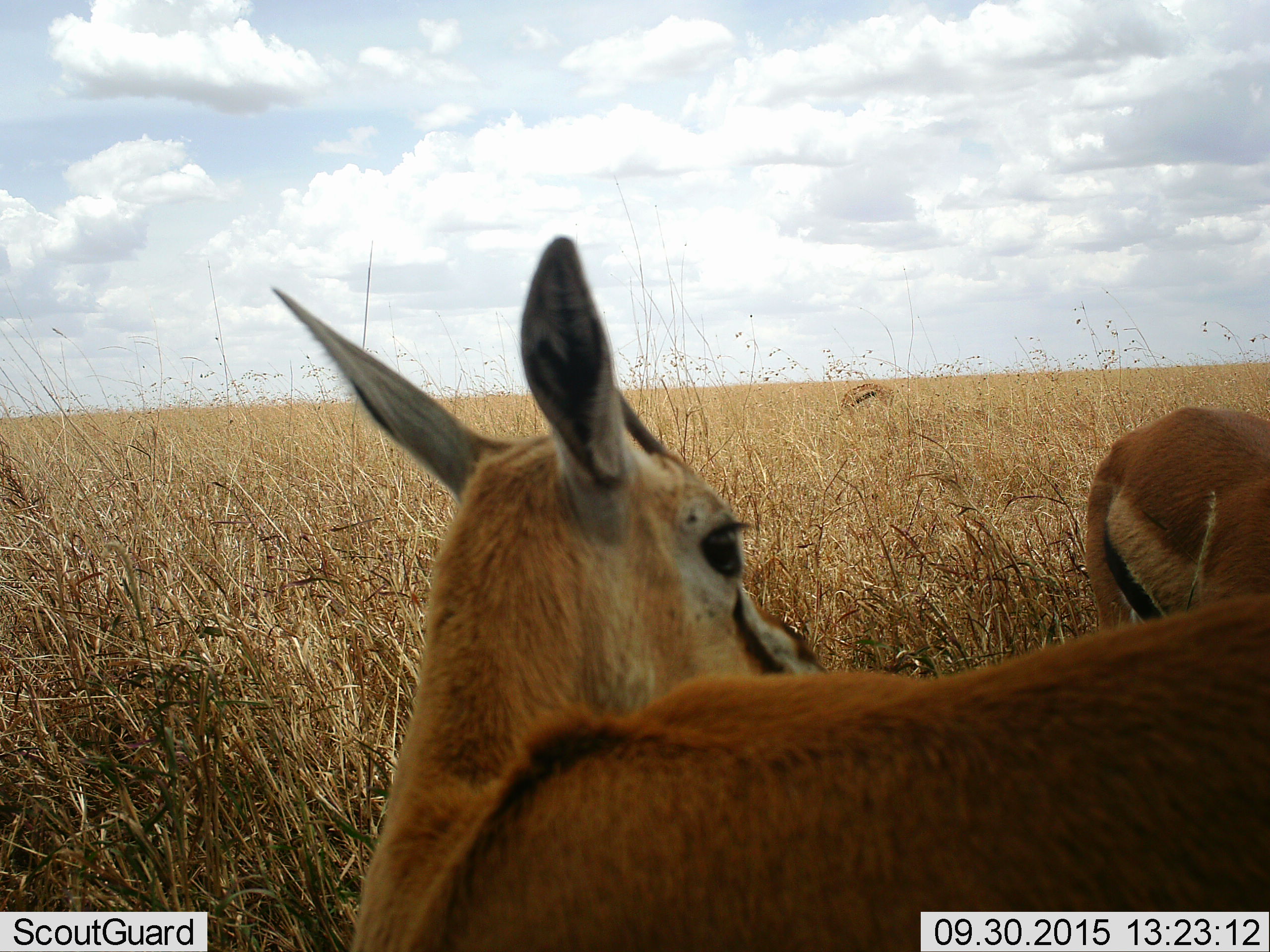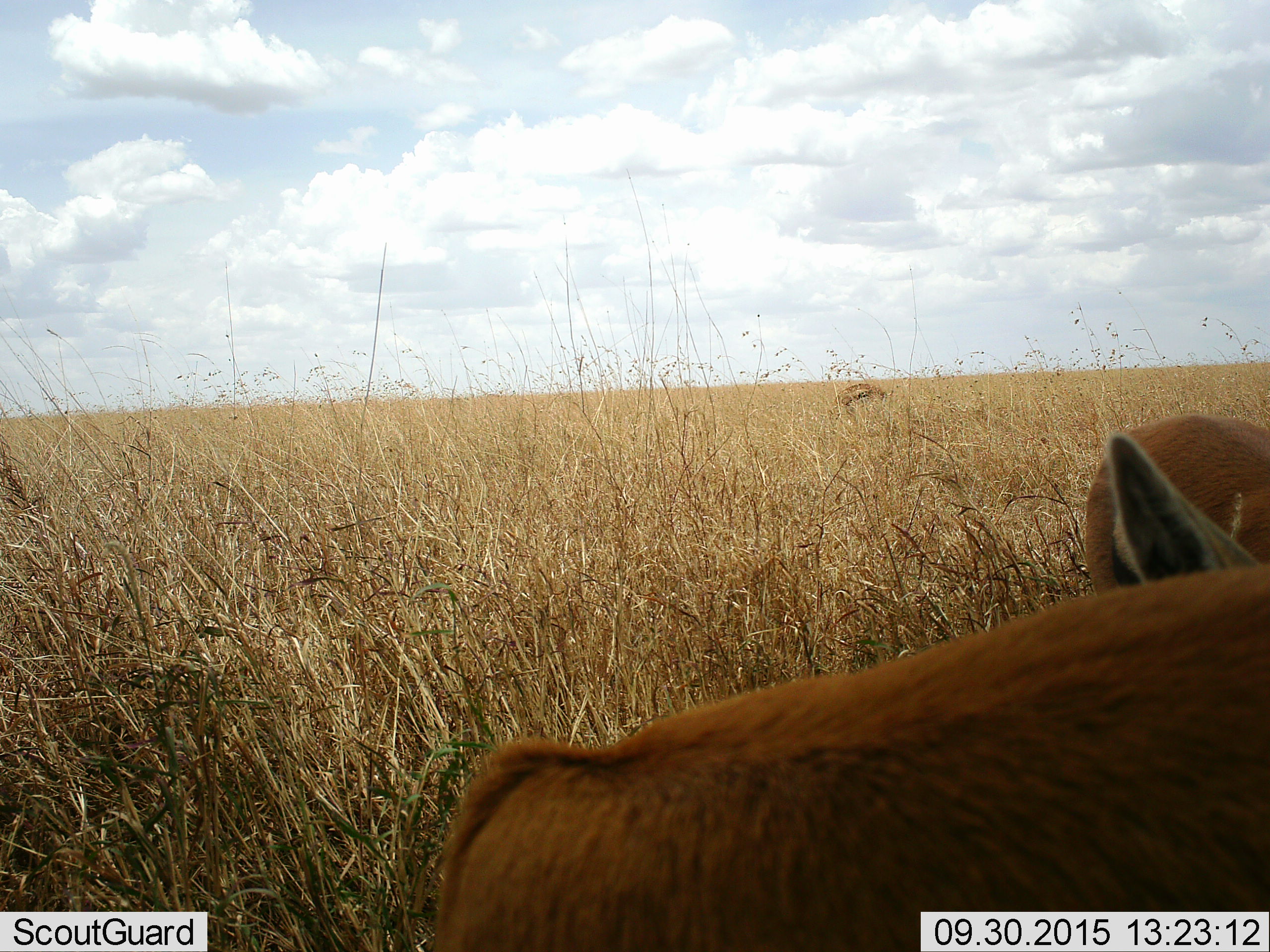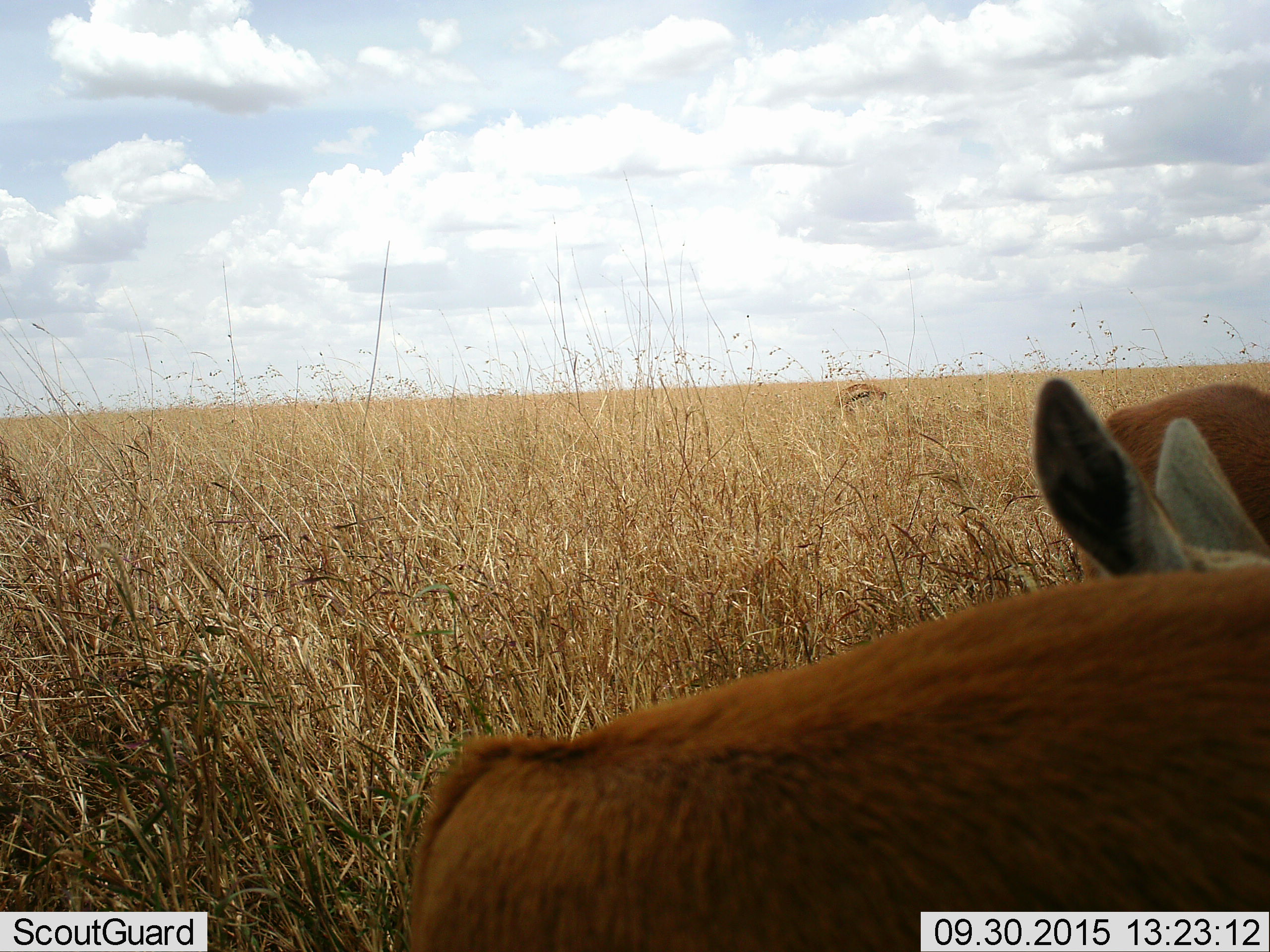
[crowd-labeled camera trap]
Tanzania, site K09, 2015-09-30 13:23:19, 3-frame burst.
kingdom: Animalia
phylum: Chordata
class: Mammalia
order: Artiodactyla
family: Bovidae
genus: Eudorcas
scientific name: Eudorcas thomsonii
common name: thomson's gazelle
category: gazellethomsons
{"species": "gazellethomsons (thomson's gazelle) (Eudorcas thomsonii)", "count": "2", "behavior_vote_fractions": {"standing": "67%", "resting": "0%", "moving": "22%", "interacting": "11%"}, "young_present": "0%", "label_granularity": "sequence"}